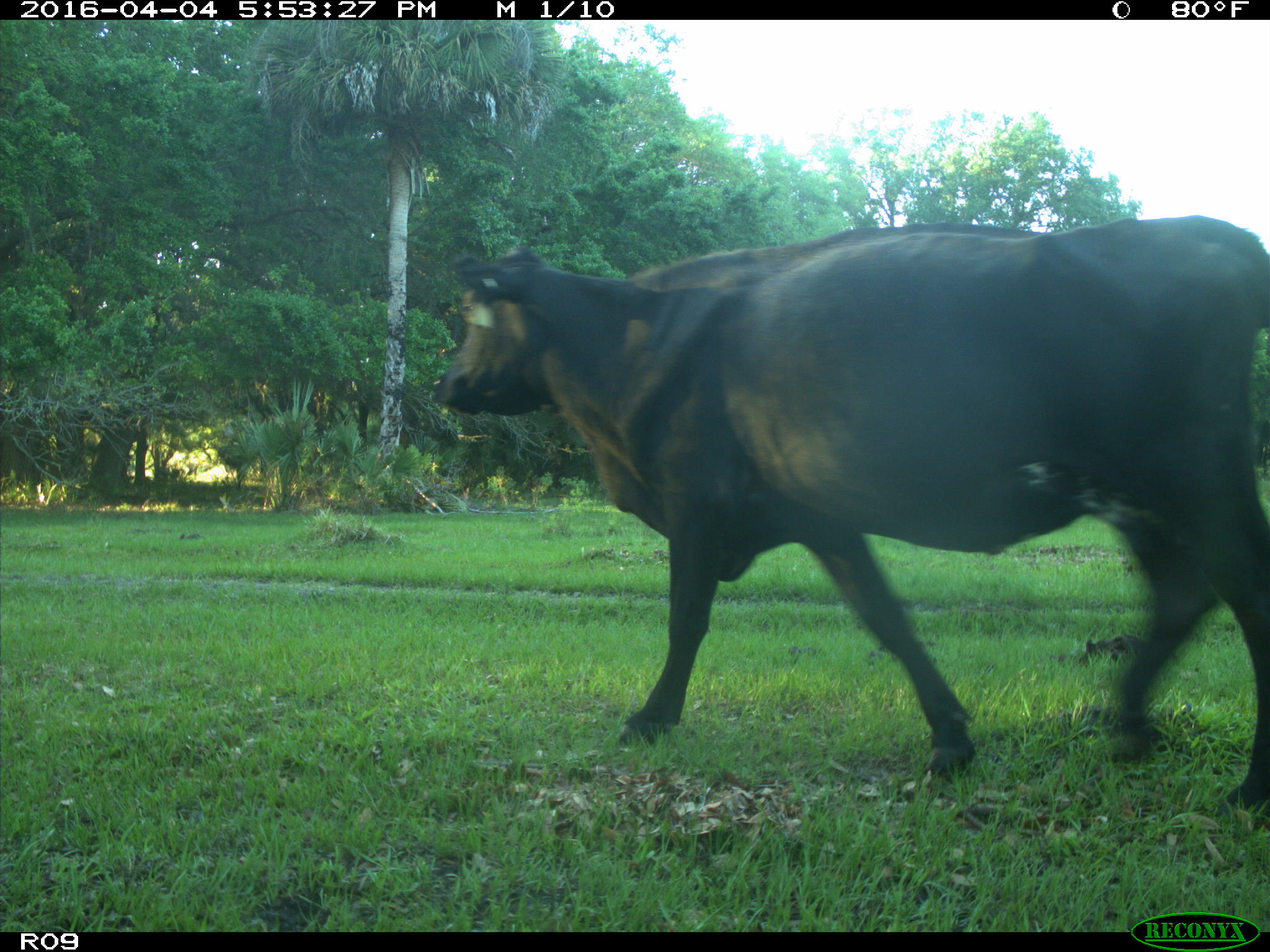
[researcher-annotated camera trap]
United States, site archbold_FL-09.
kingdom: Animalia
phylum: Chordata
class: Mammalia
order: Artiodactyla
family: Bovidae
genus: Bos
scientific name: Bos taurus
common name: domestic cow